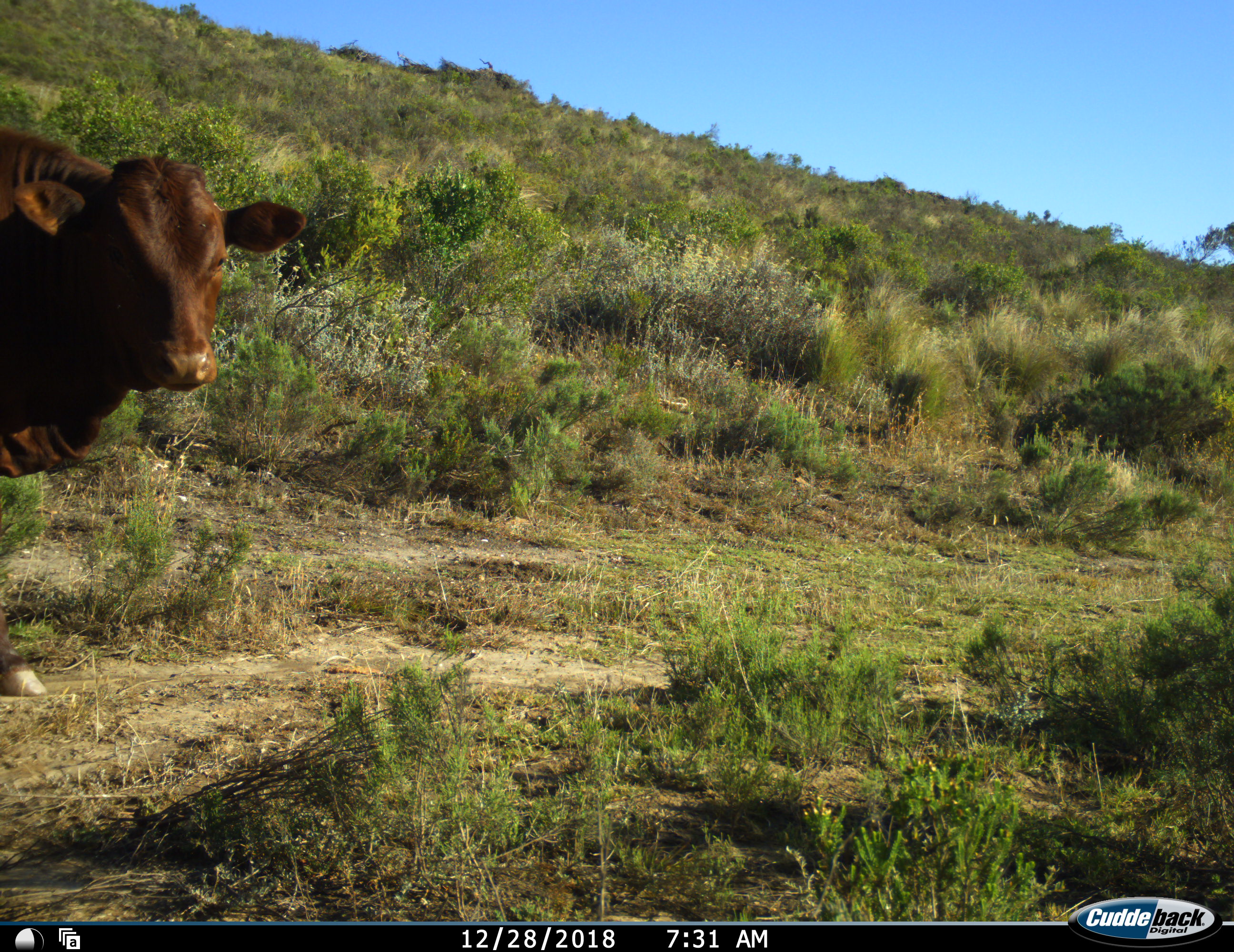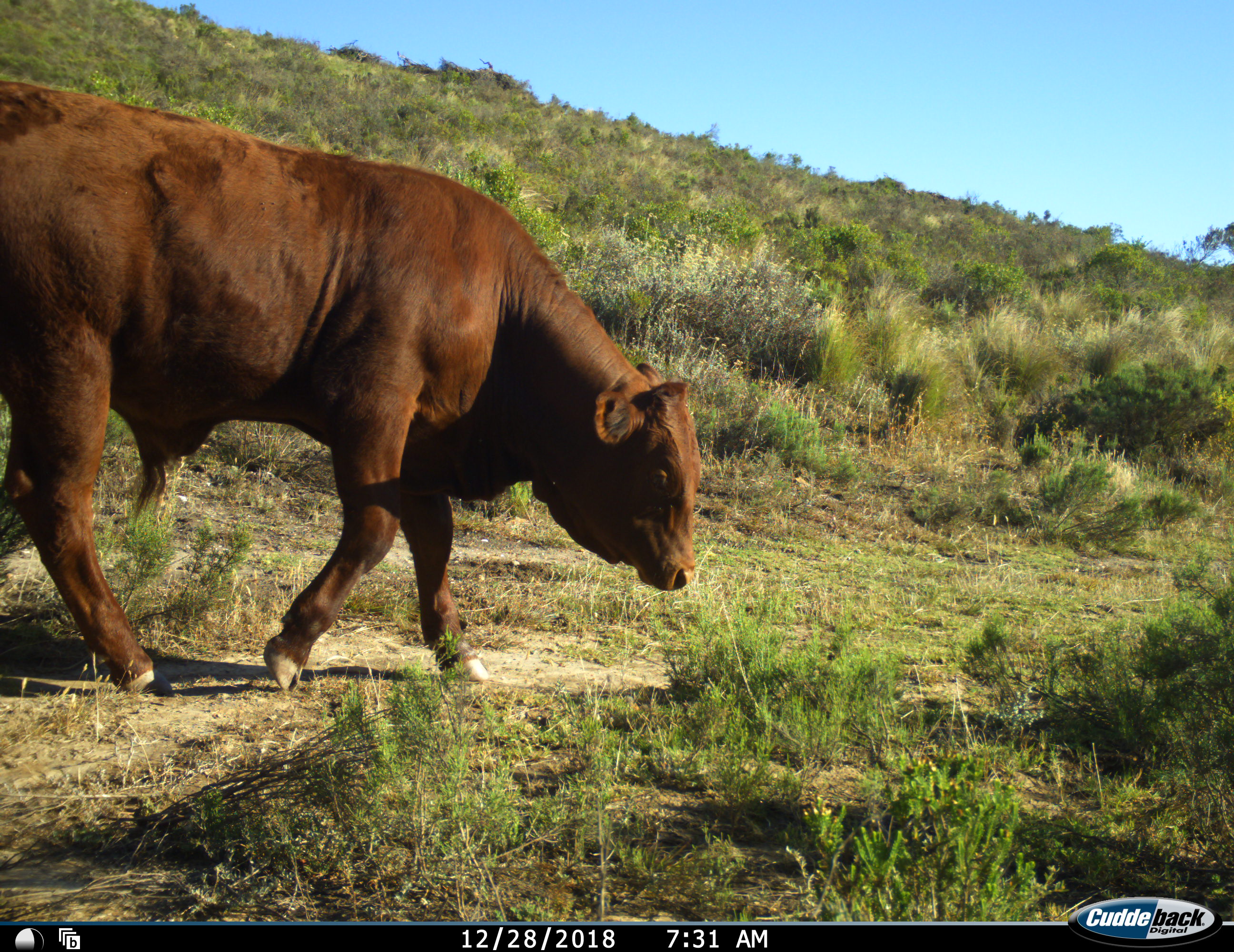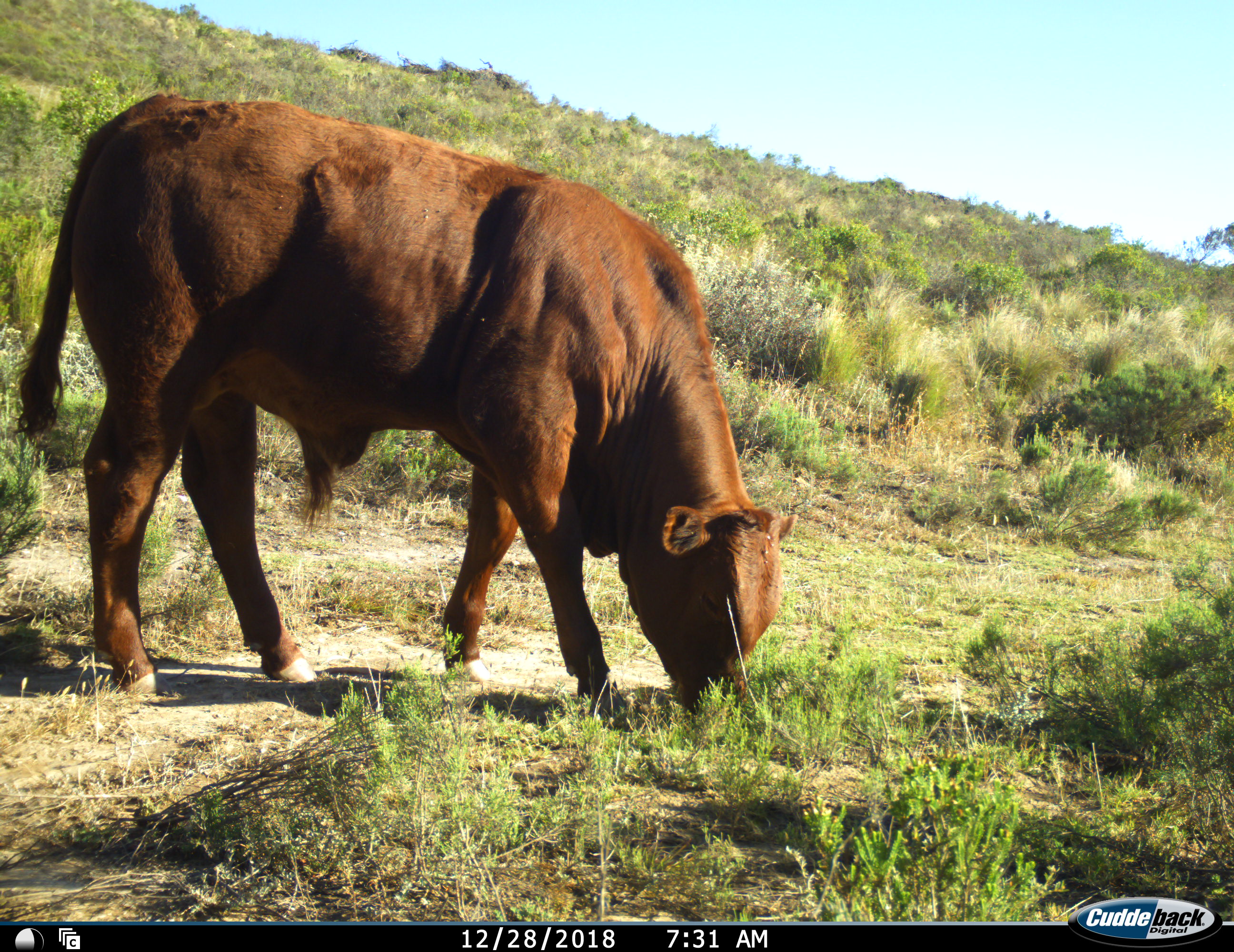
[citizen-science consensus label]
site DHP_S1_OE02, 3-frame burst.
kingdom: Animalia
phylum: Chordata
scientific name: Vertebrata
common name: domestic animal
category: domesticanimal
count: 1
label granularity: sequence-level